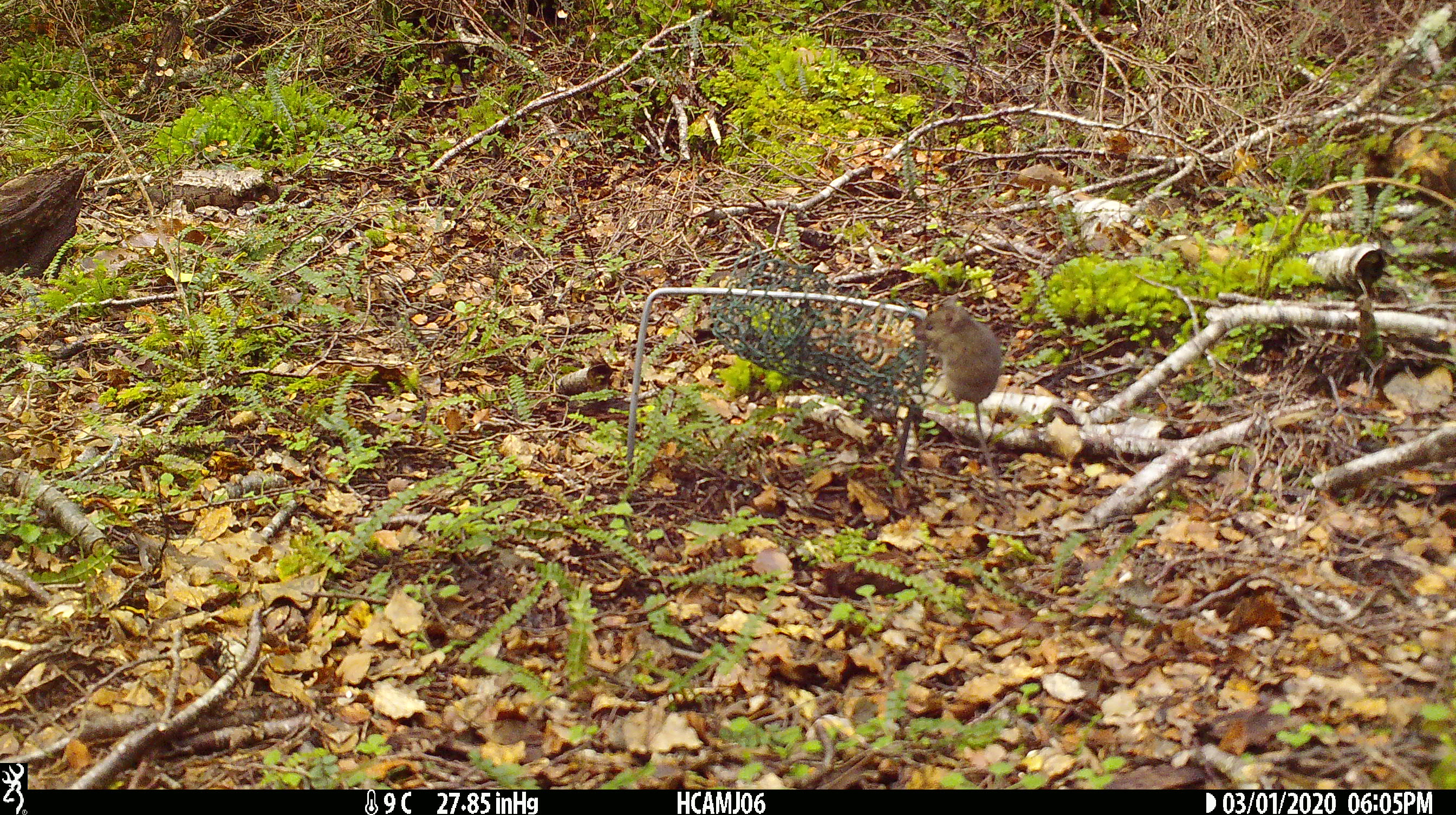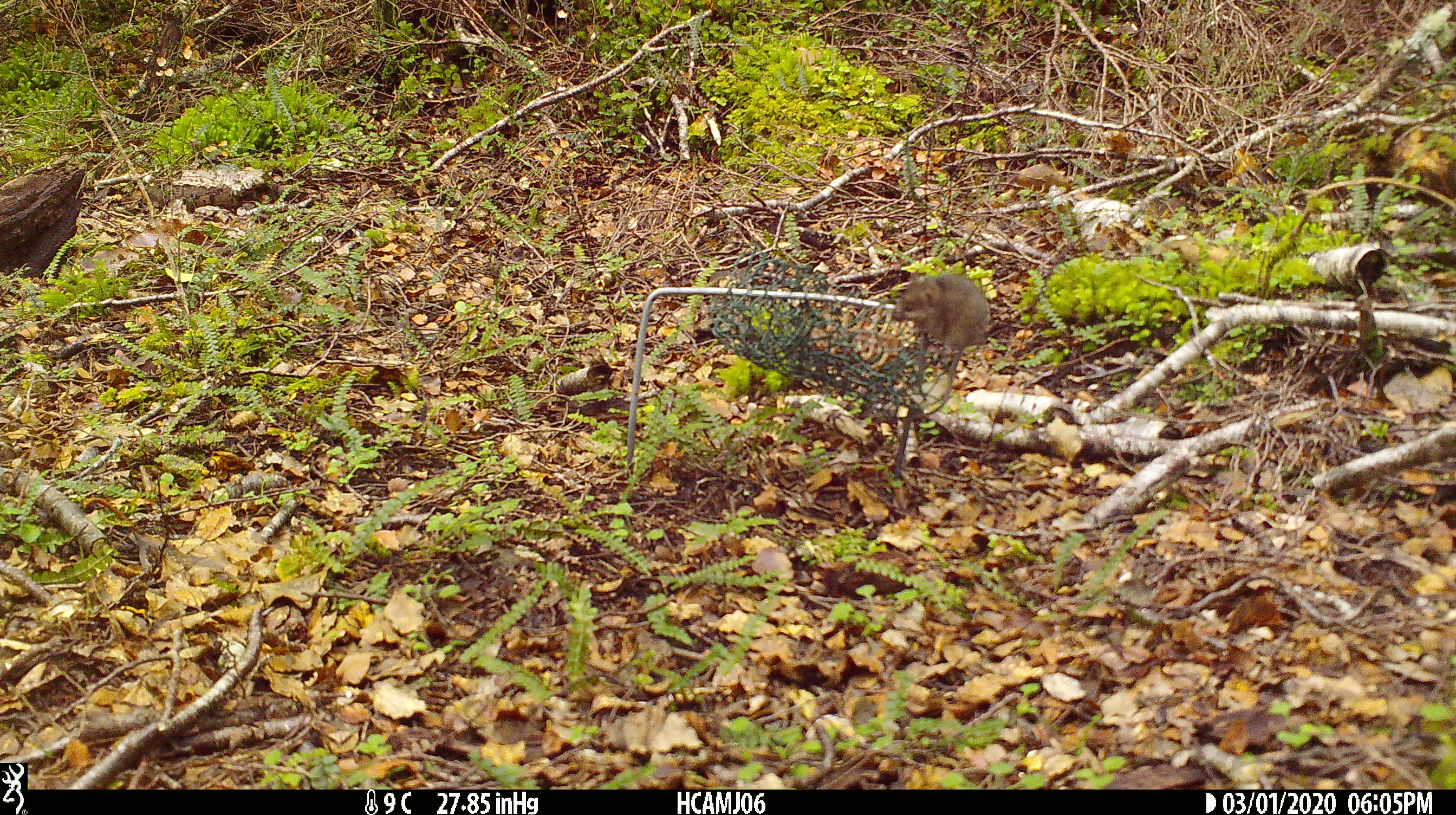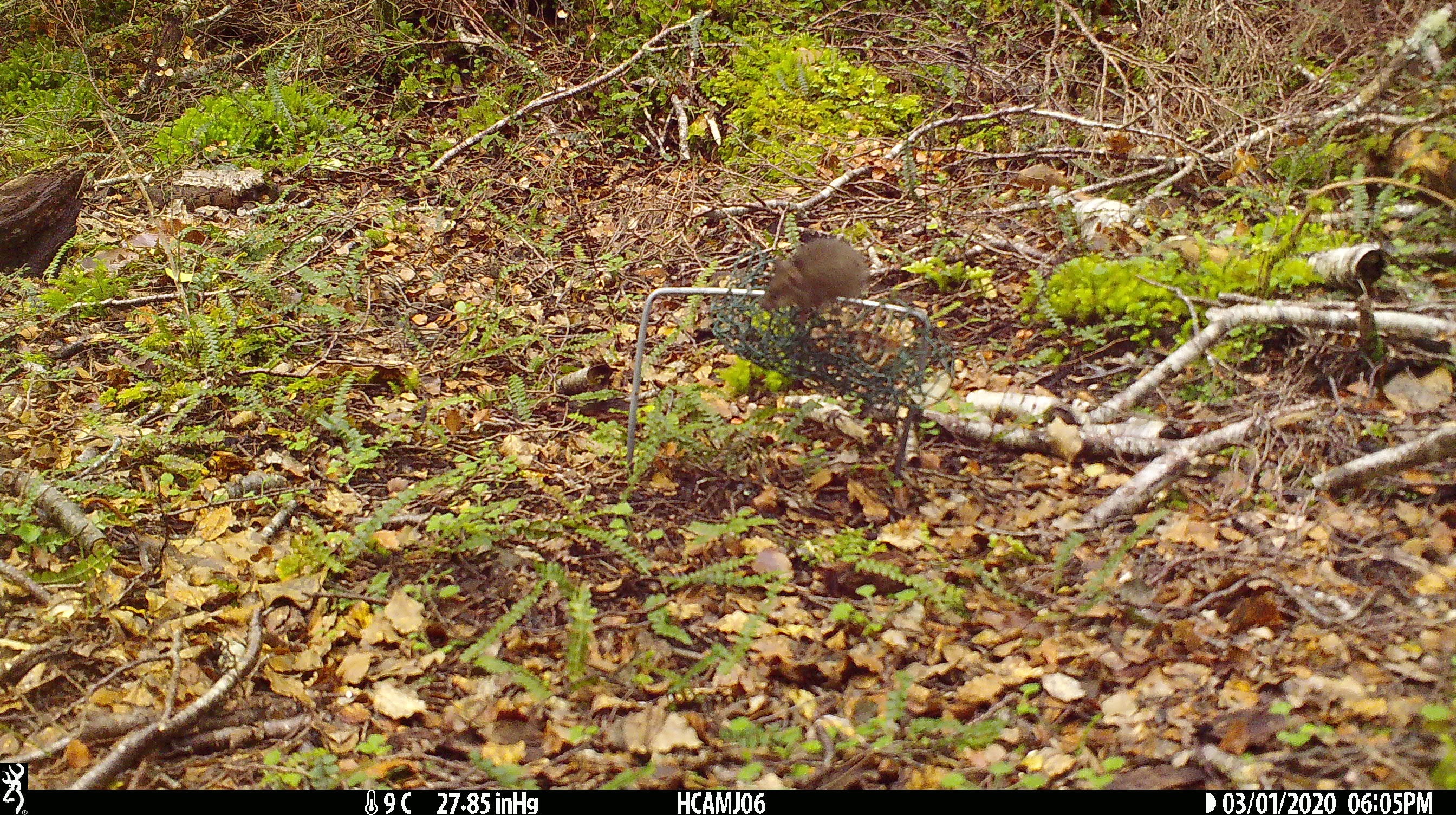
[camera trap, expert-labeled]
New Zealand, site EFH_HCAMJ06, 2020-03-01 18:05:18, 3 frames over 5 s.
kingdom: Animalia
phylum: Chordata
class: Mammalia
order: Rodentia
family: Muridae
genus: Mus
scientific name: Mus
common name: mouse